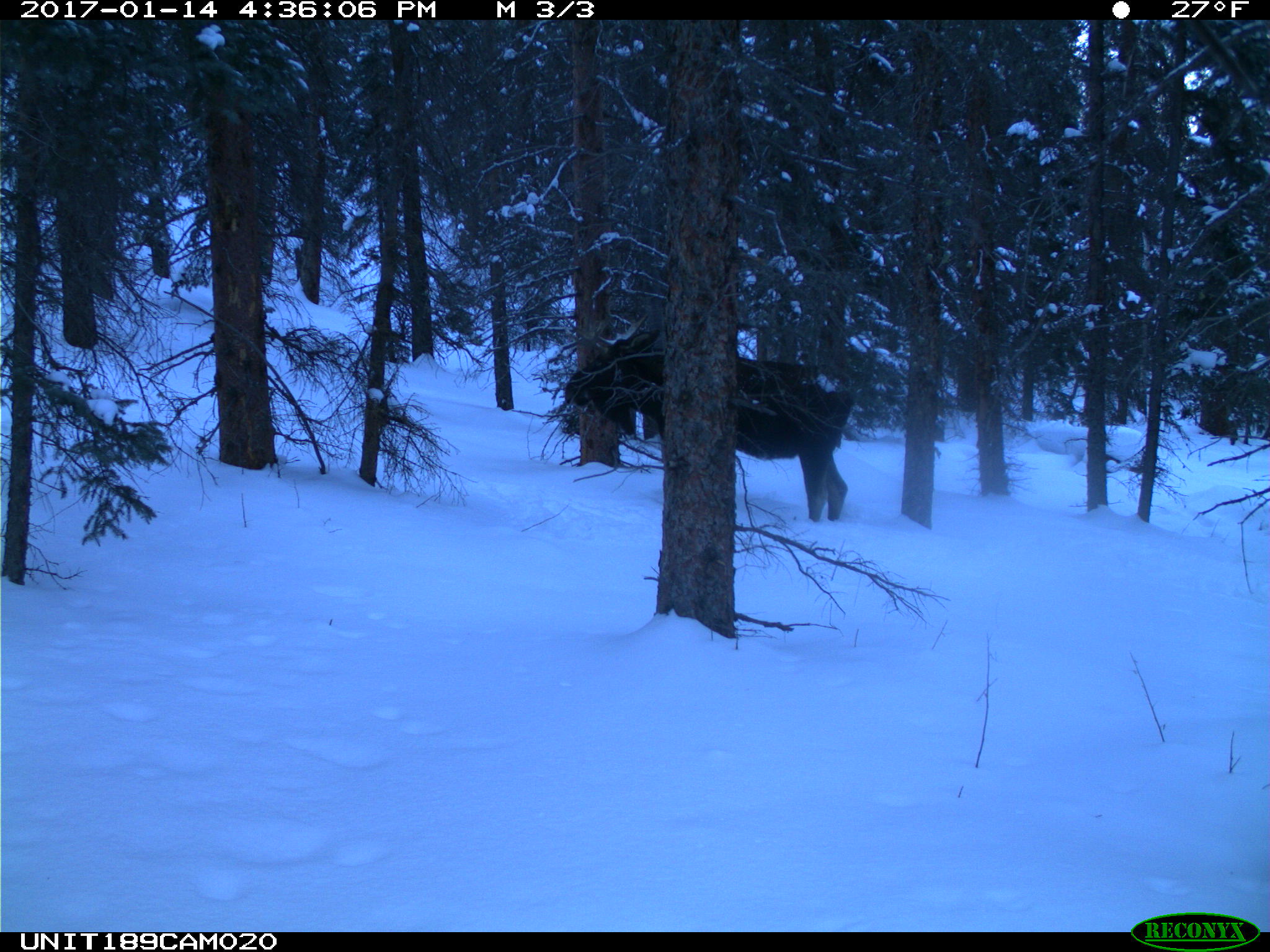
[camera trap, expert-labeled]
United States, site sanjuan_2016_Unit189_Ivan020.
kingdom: Animalia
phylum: Chordata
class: Mammalia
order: Artiodactyla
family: Cervidae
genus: Alces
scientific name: Alces alces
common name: moose